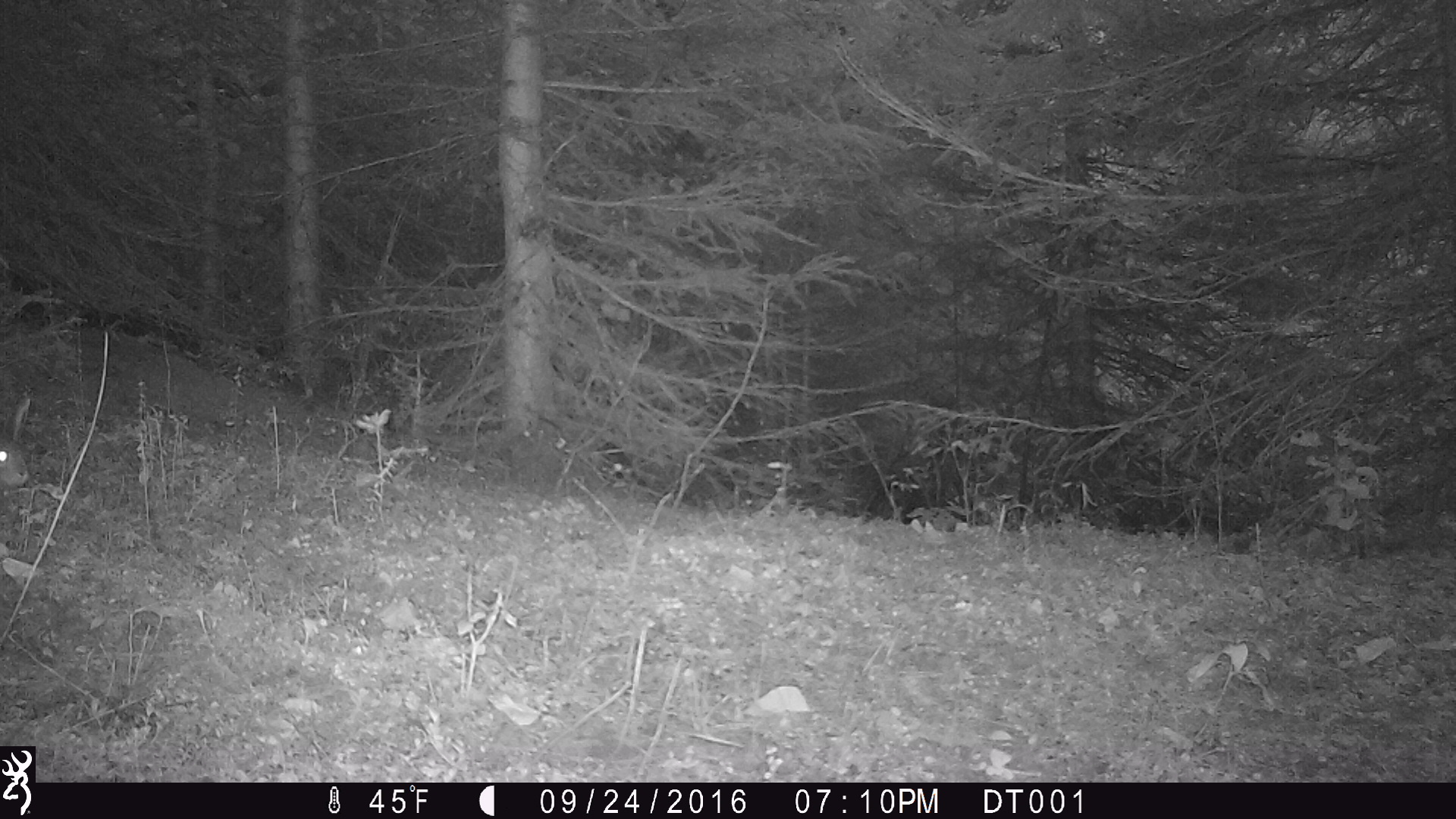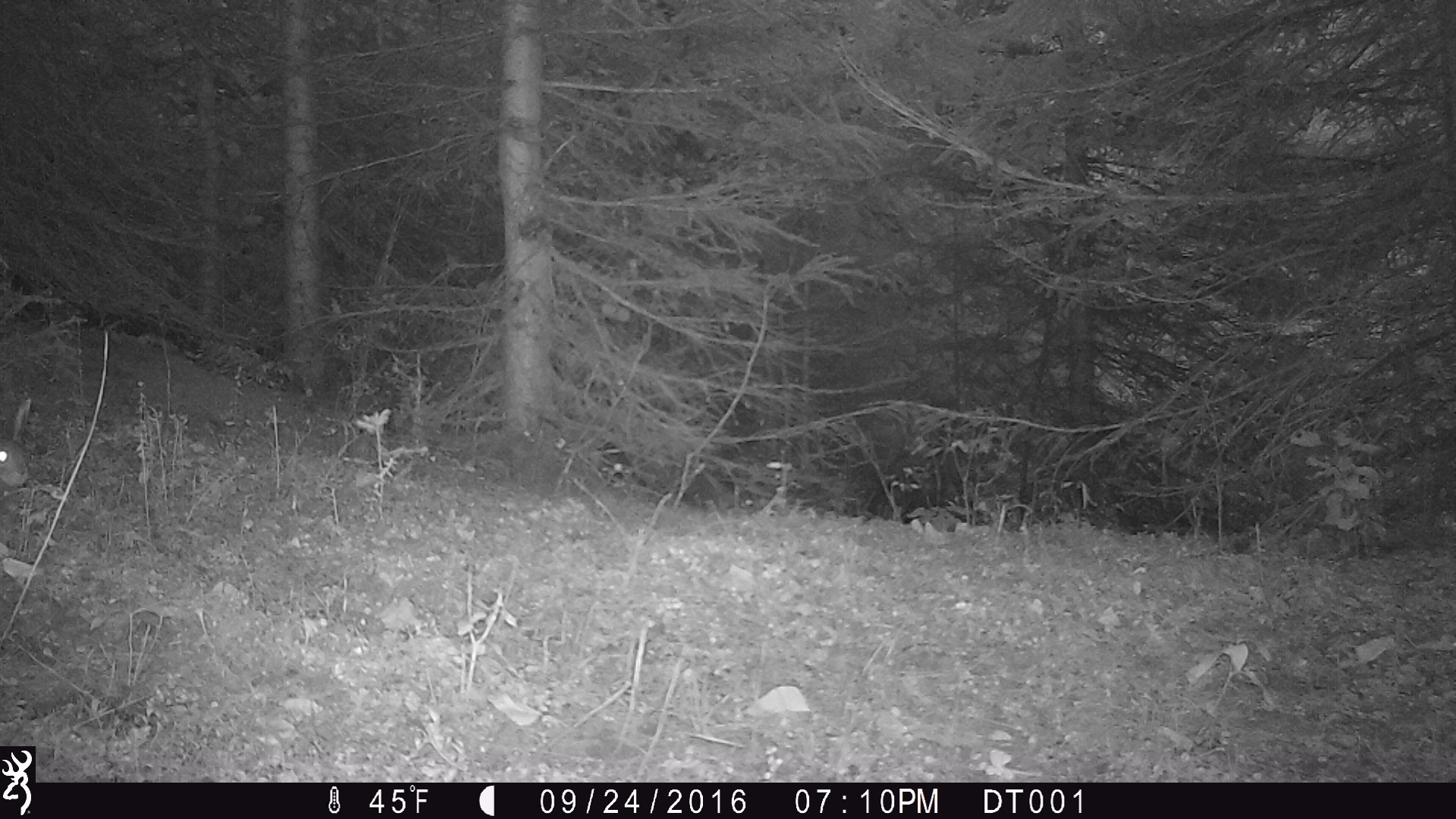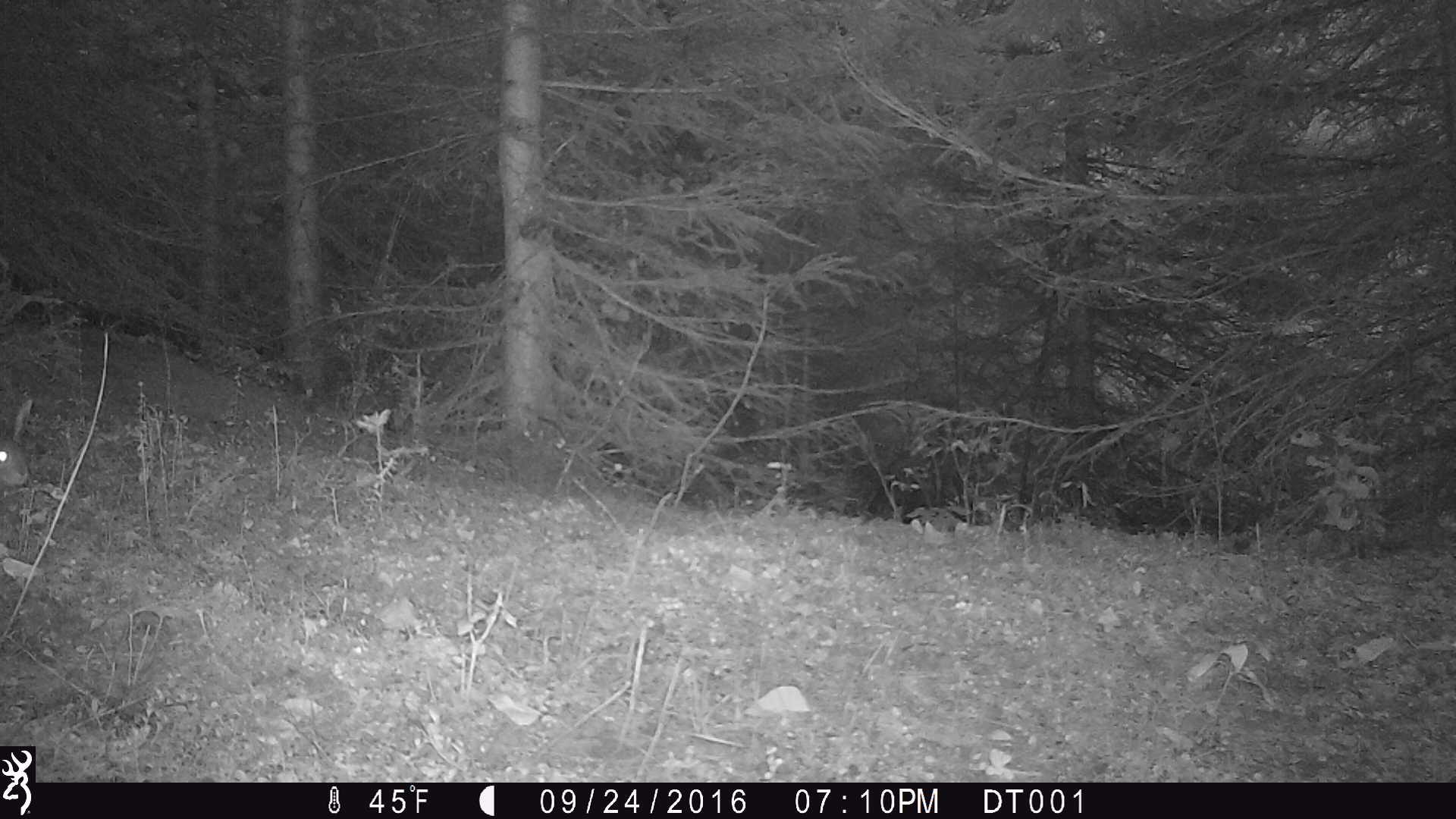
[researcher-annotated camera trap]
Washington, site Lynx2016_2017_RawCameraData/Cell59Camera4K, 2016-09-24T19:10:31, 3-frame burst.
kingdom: Animalia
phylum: Chordata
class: Mammalia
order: Lagomorpha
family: Leporidae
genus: Lepus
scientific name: Lepus americanus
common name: snowshoe hare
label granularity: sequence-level